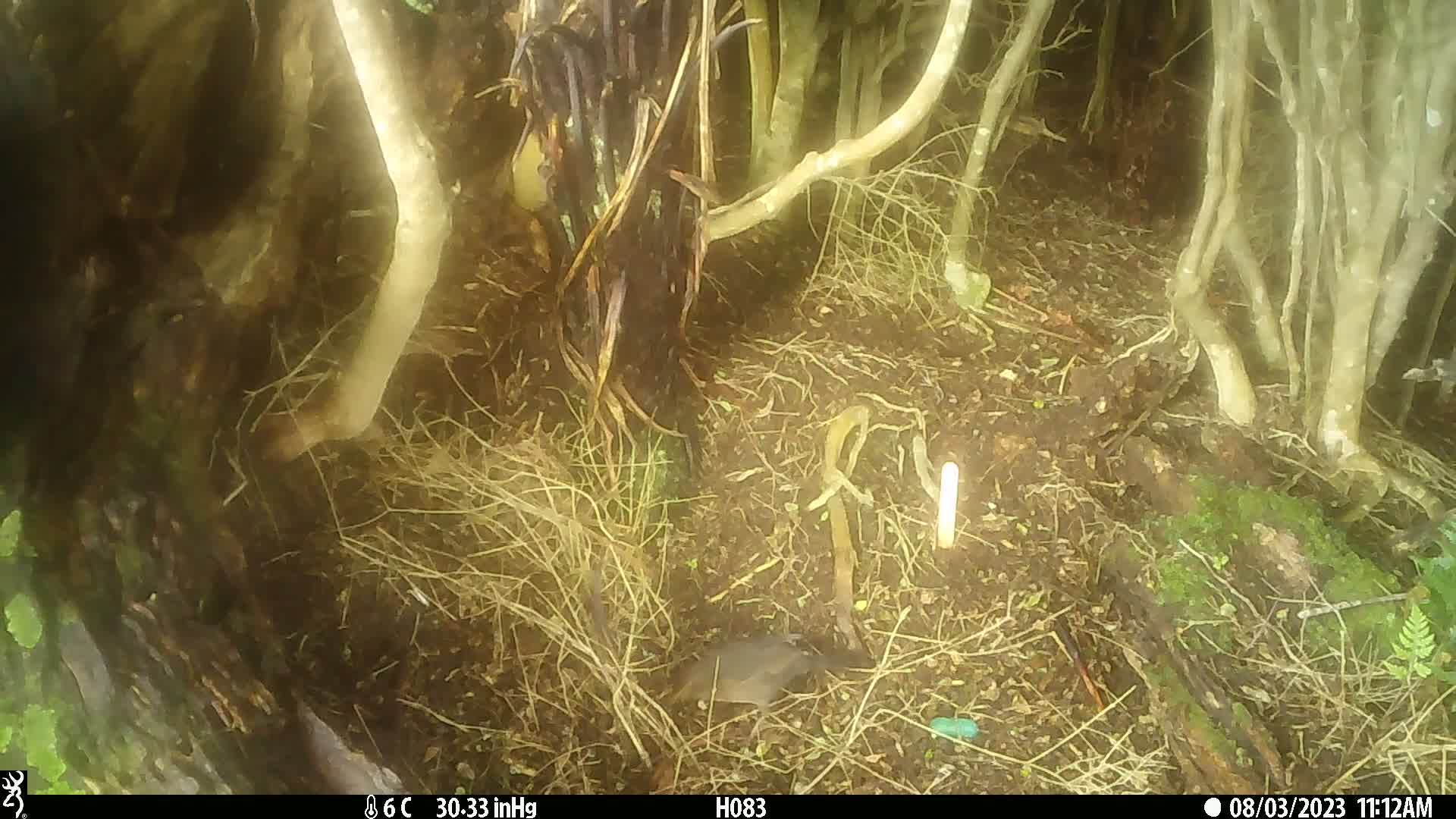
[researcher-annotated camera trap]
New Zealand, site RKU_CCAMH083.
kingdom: Animalia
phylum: Chordata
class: Aves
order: Passeriformes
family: Turdidae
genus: Turdus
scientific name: Turdus philomelos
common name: song thrush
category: thrush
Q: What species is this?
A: Thrush (song thrush) (Turdus philomelos).